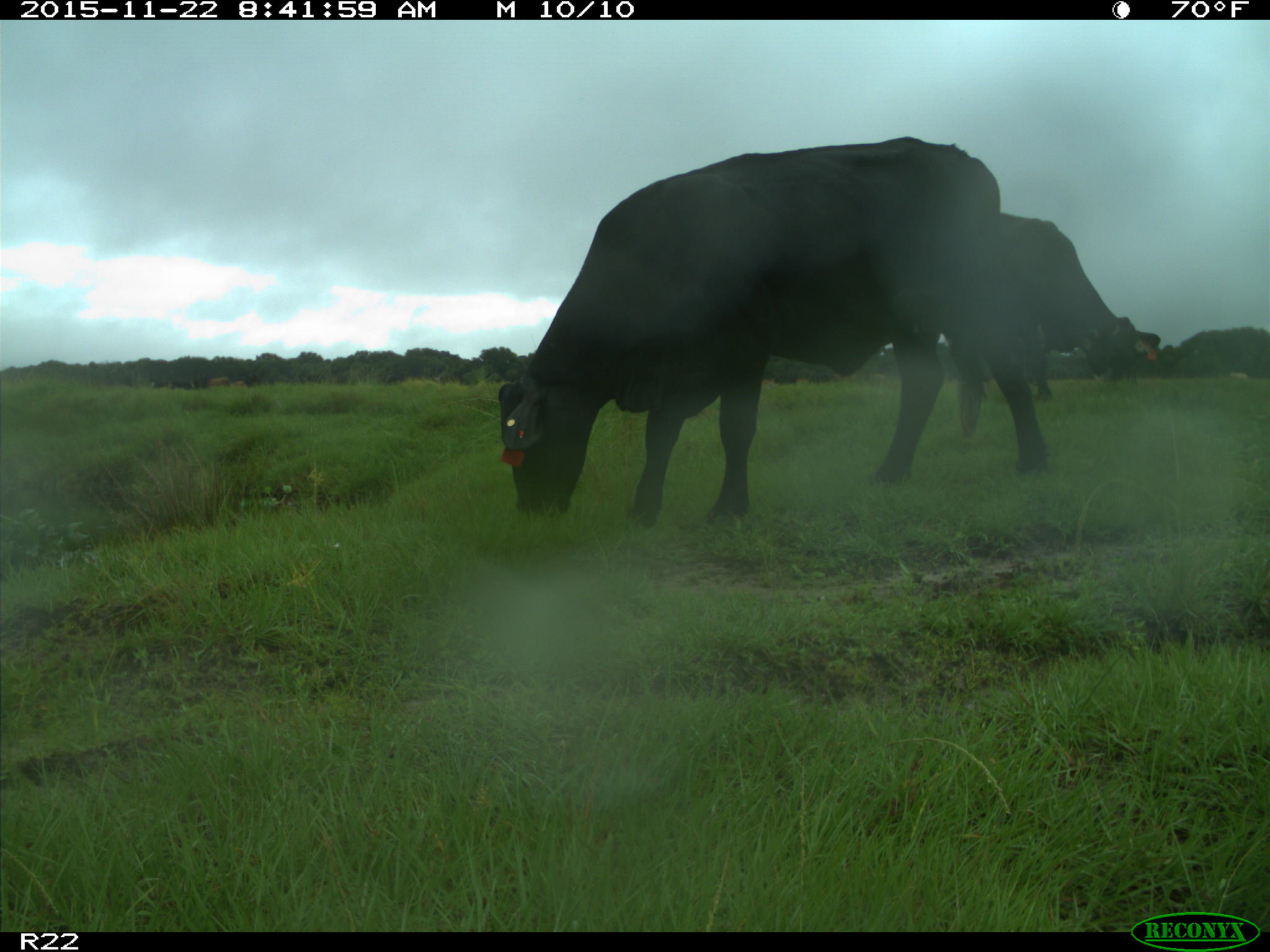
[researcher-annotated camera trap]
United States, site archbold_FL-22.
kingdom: Animalia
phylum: Chordata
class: Mammalia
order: Artiodactyla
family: Bovidae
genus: Bos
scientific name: Bos taurus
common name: domestic cow